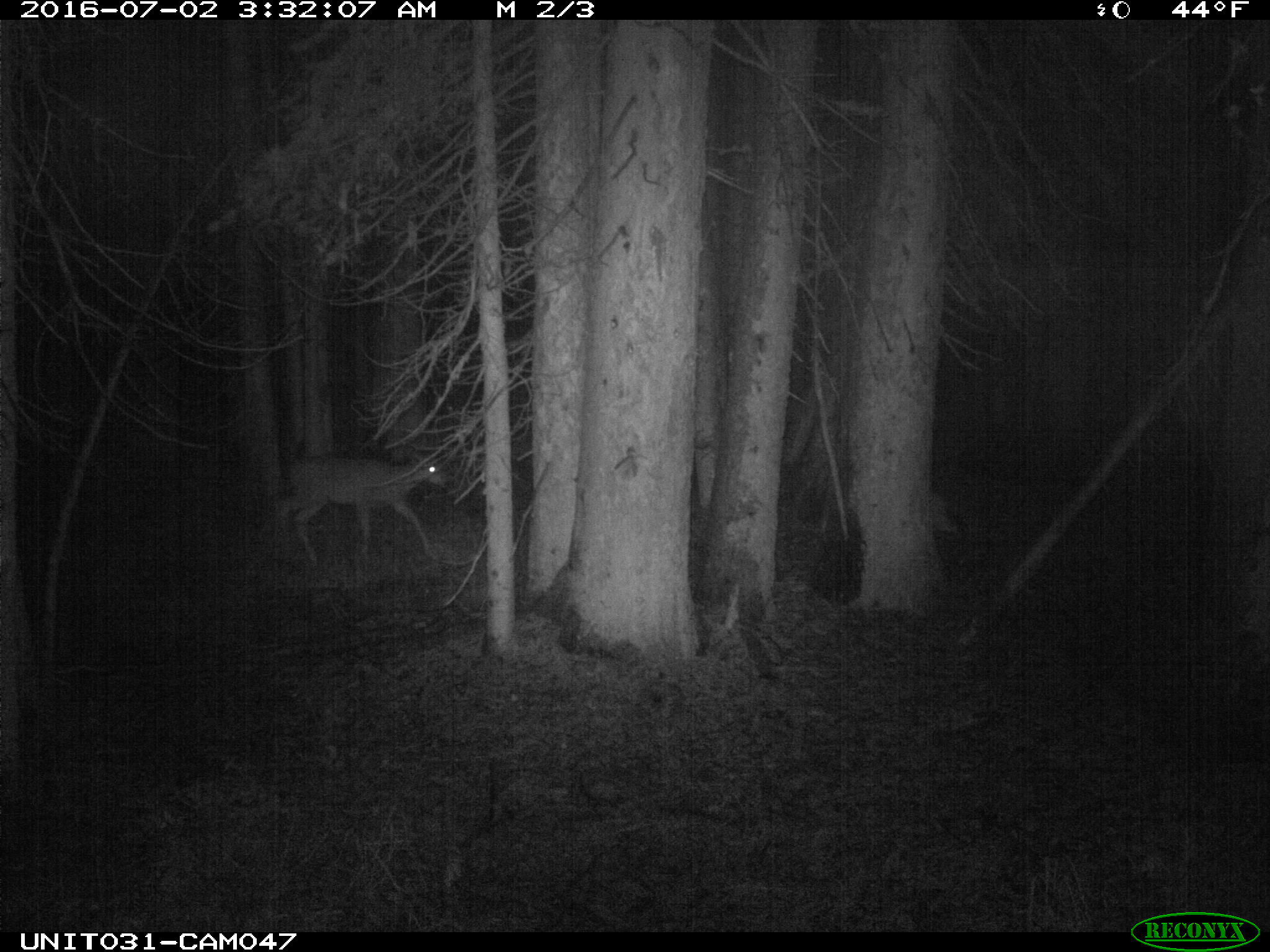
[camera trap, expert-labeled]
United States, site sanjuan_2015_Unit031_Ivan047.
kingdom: Animalia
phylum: Chordata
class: Mammalia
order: Artiodactyla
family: Cervidae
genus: Odocoileus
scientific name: Odocoileus hemionus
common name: mule deer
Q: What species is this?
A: Odocoileus hemionus (mule deer).